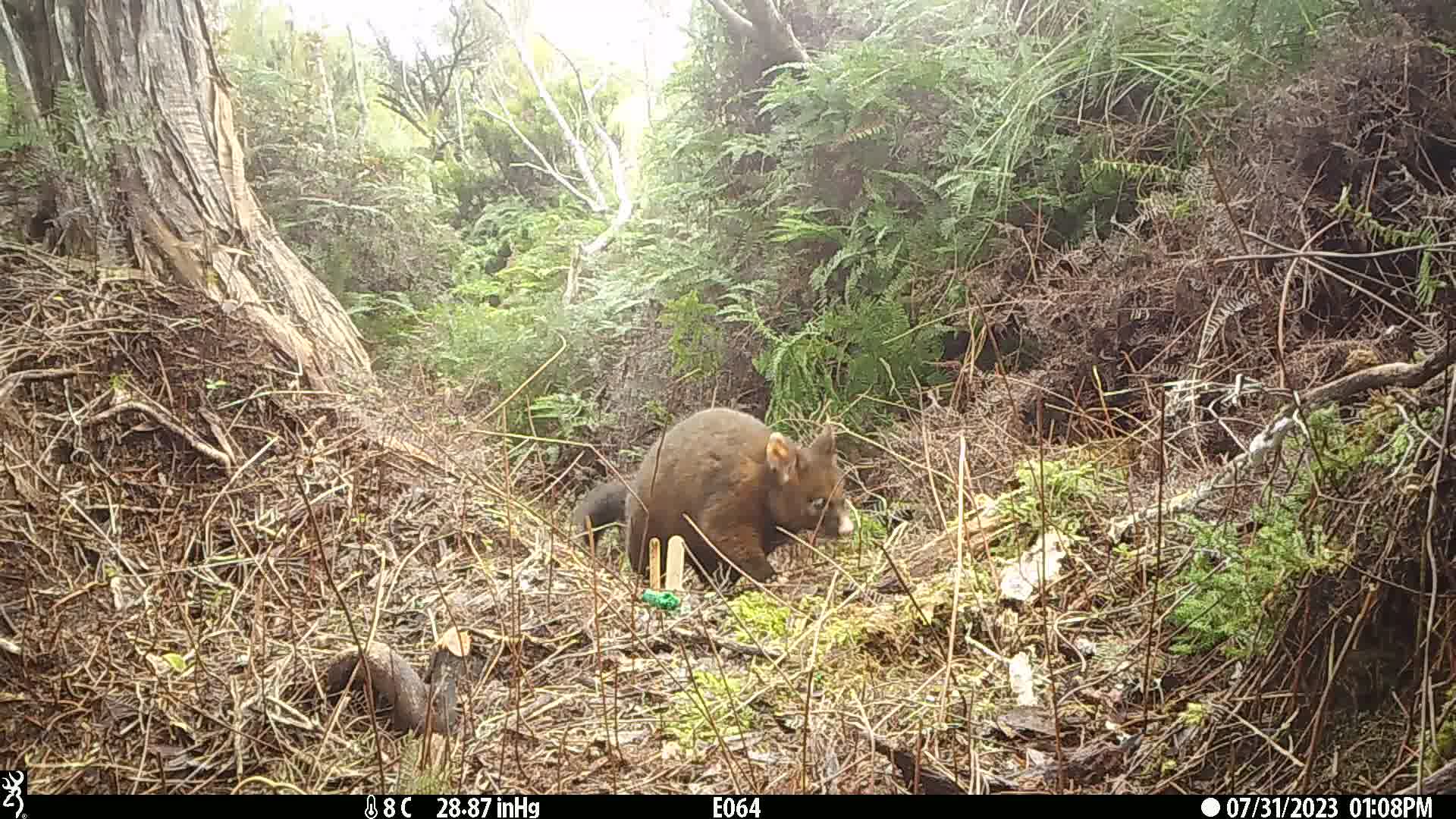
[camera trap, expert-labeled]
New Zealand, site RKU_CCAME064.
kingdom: Animalia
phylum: Chordata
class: Mammalia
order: Diprotodontia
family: Phalangeridae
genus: Trichosurus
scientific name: Trichosurus vulpecula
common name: common brushtail possum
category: possum